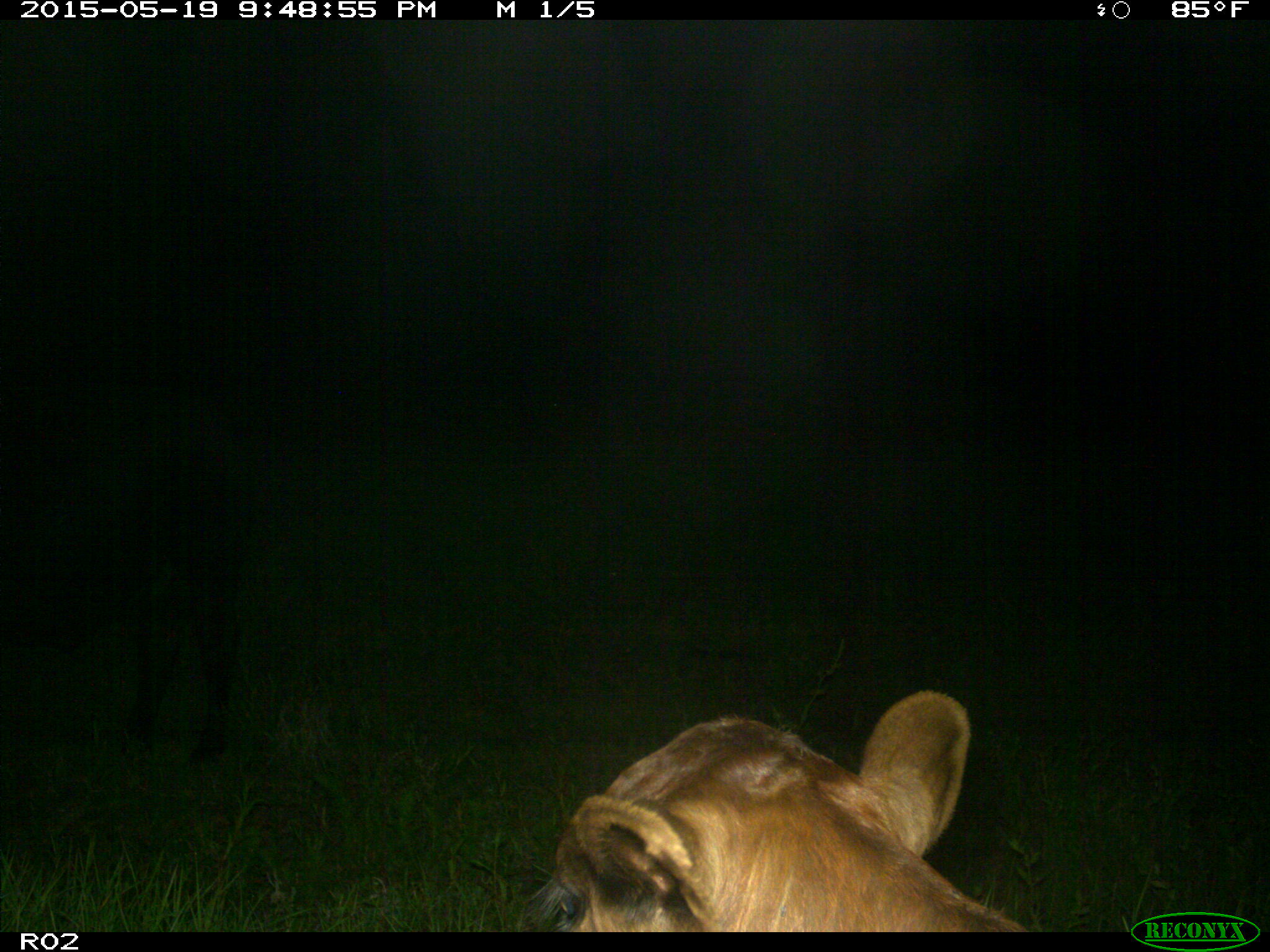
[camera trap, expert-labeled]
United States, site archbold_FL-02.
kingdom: Animalia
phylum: Chordata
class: Mammalia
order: Artiodactyla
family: Bovidae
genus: Bos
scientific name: Bos taurus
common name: domestic cow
Bos taurus (domestic cow).